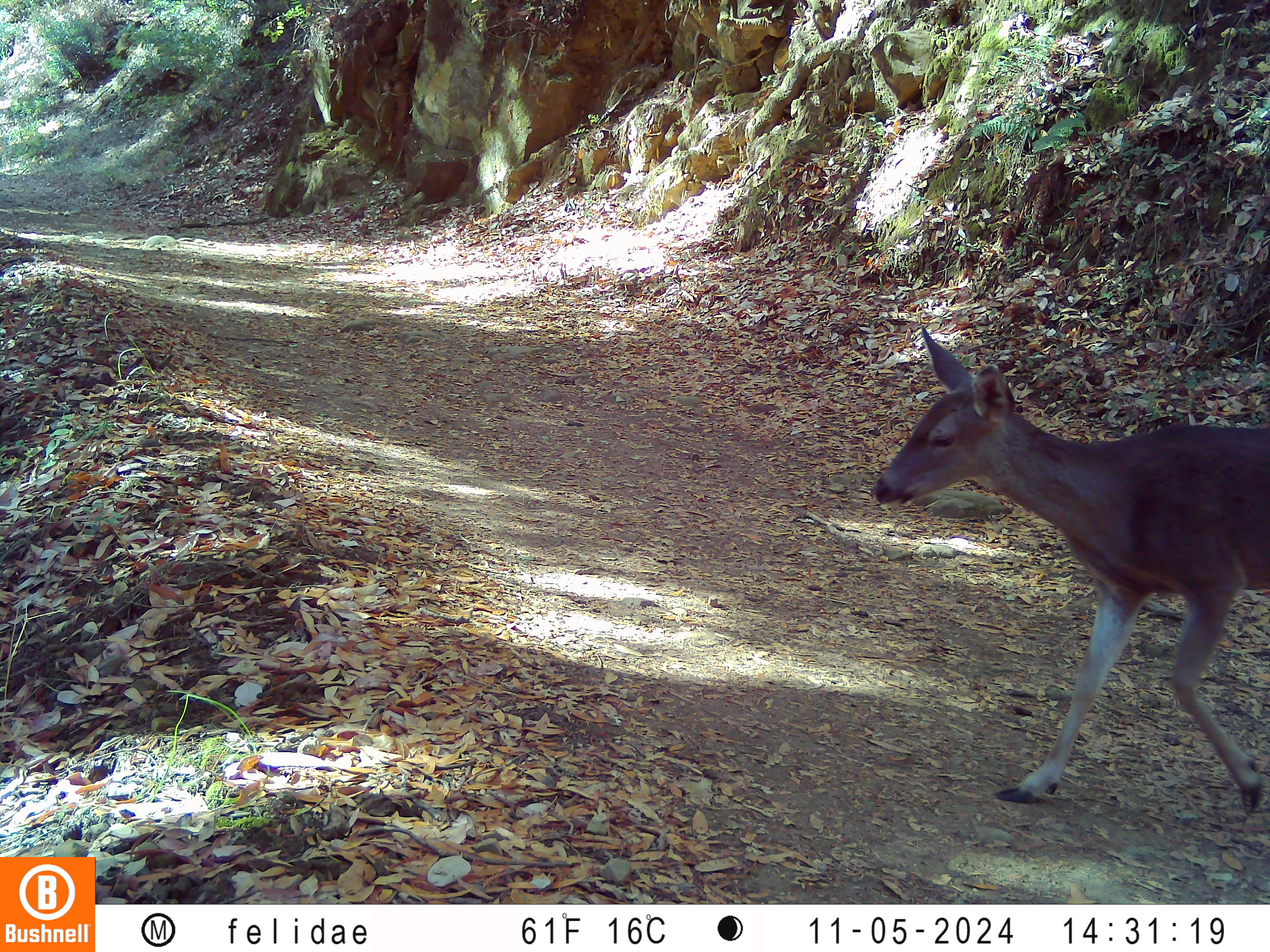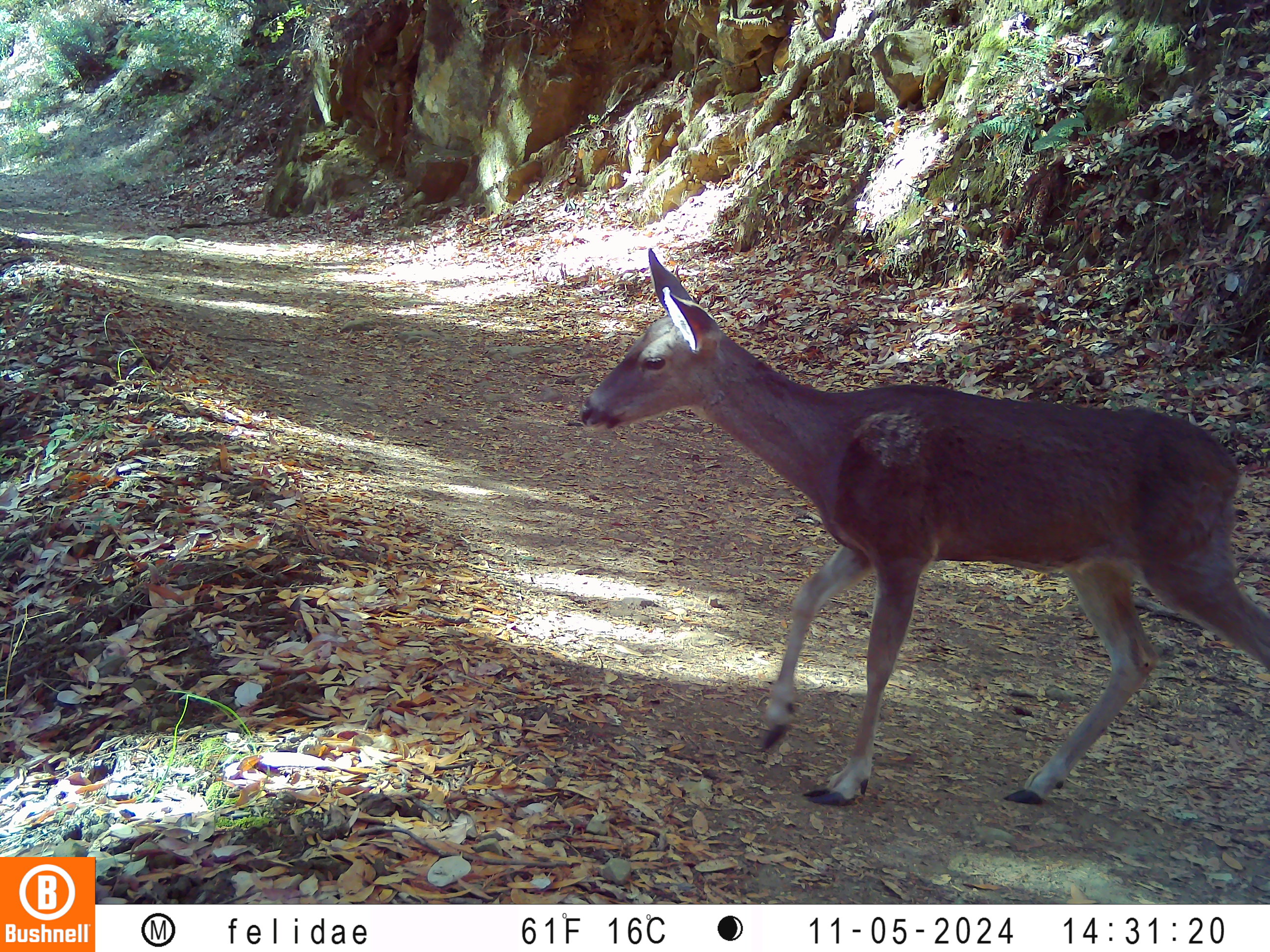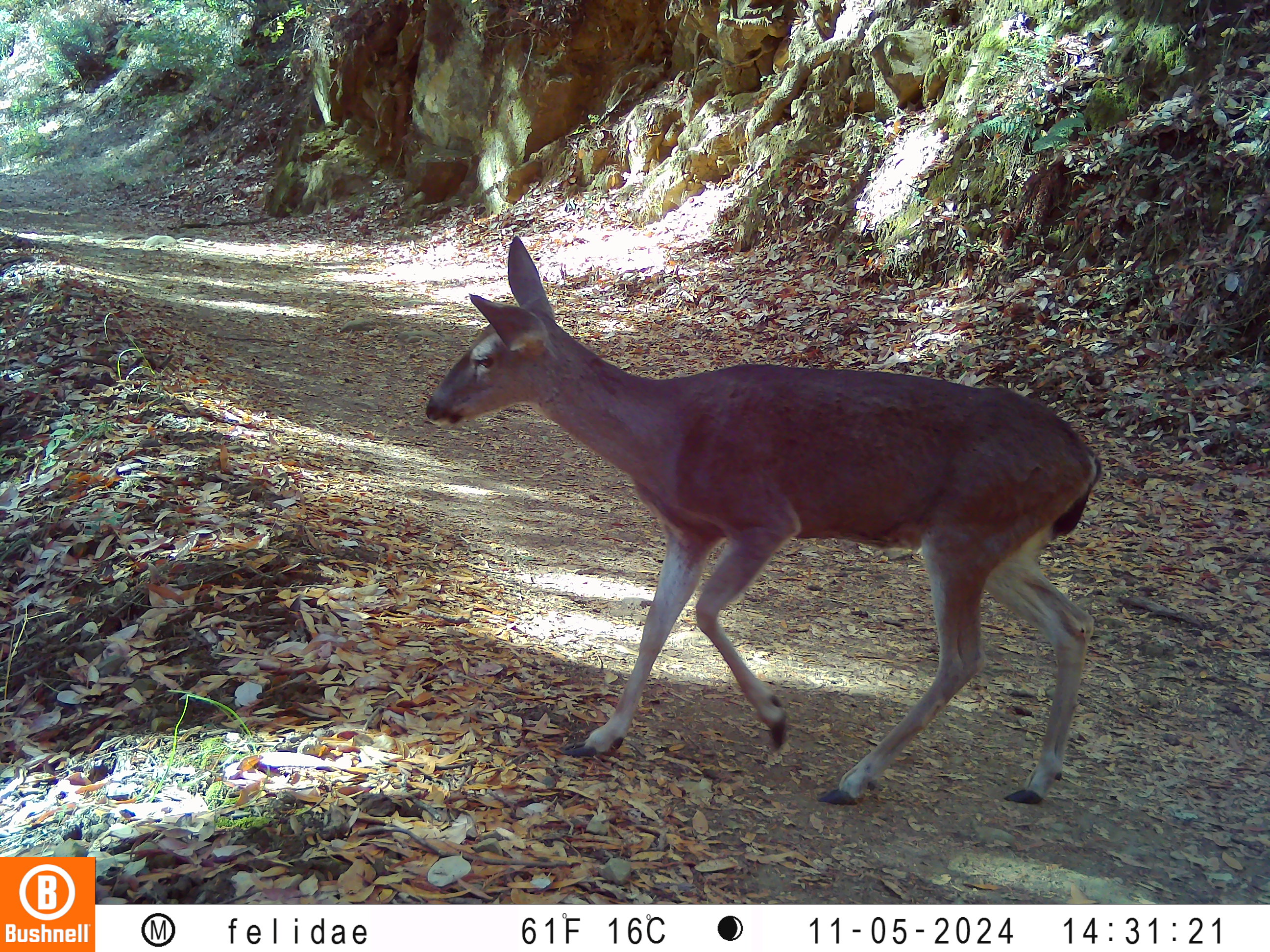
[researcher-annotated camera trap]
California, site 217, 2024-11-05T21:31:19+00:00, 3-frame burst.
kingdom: Animalia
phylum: Chordata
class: Mammalia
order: Artiodactyla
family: Cervidae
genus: Odocoileus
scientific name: Odocoileus hemionus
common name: mule deer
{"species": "mule deer (Odocoileus hemionus)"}